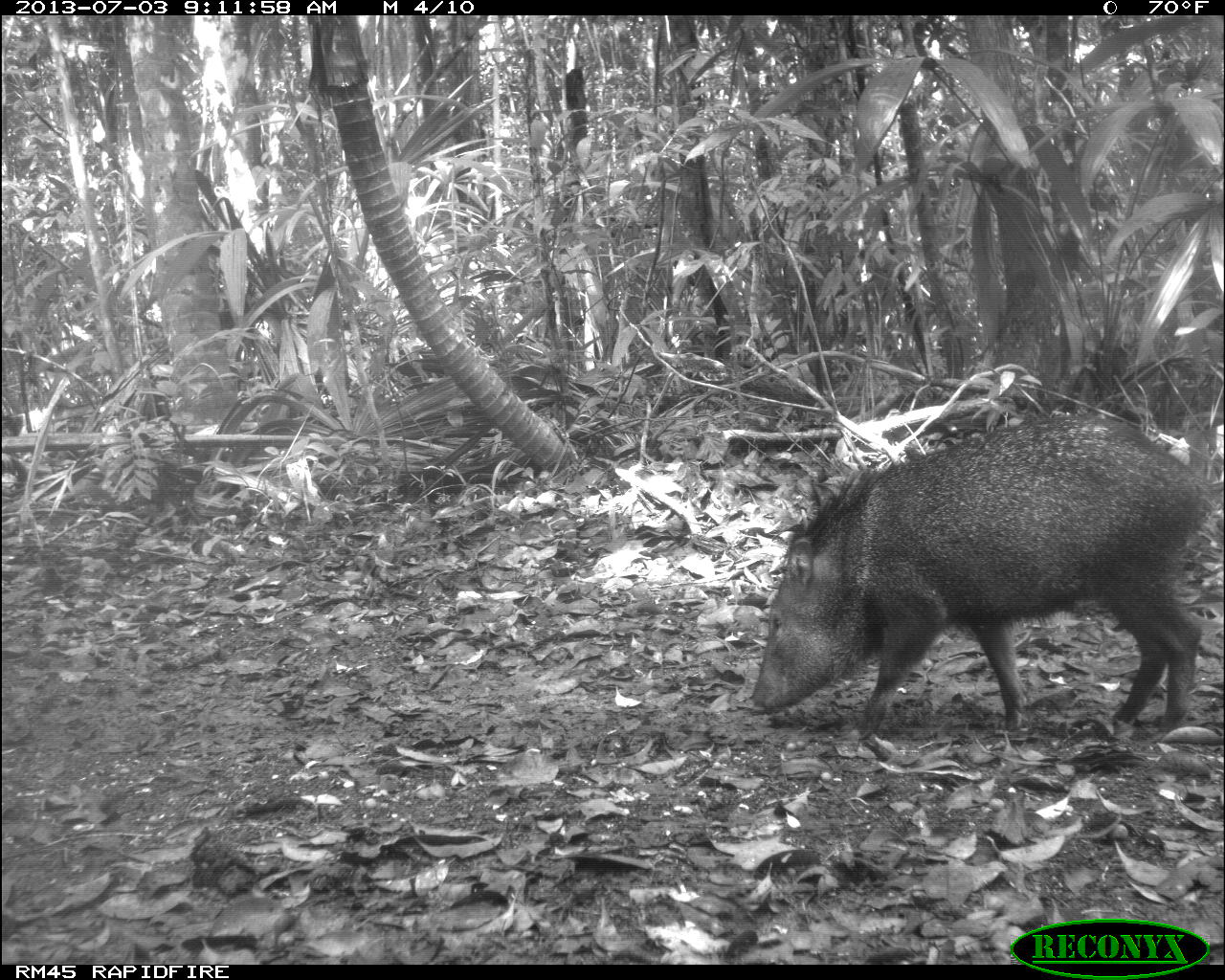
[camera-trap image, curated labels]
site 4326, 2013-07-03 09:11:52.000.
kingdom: Animalia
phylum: Chordata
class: Mammalia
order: Artiodactyla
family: Tayassuidae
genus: Pecari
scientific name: Pecari tajacu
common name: collared peccary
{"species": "Pecari tajacu (collared peccary)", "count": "1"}